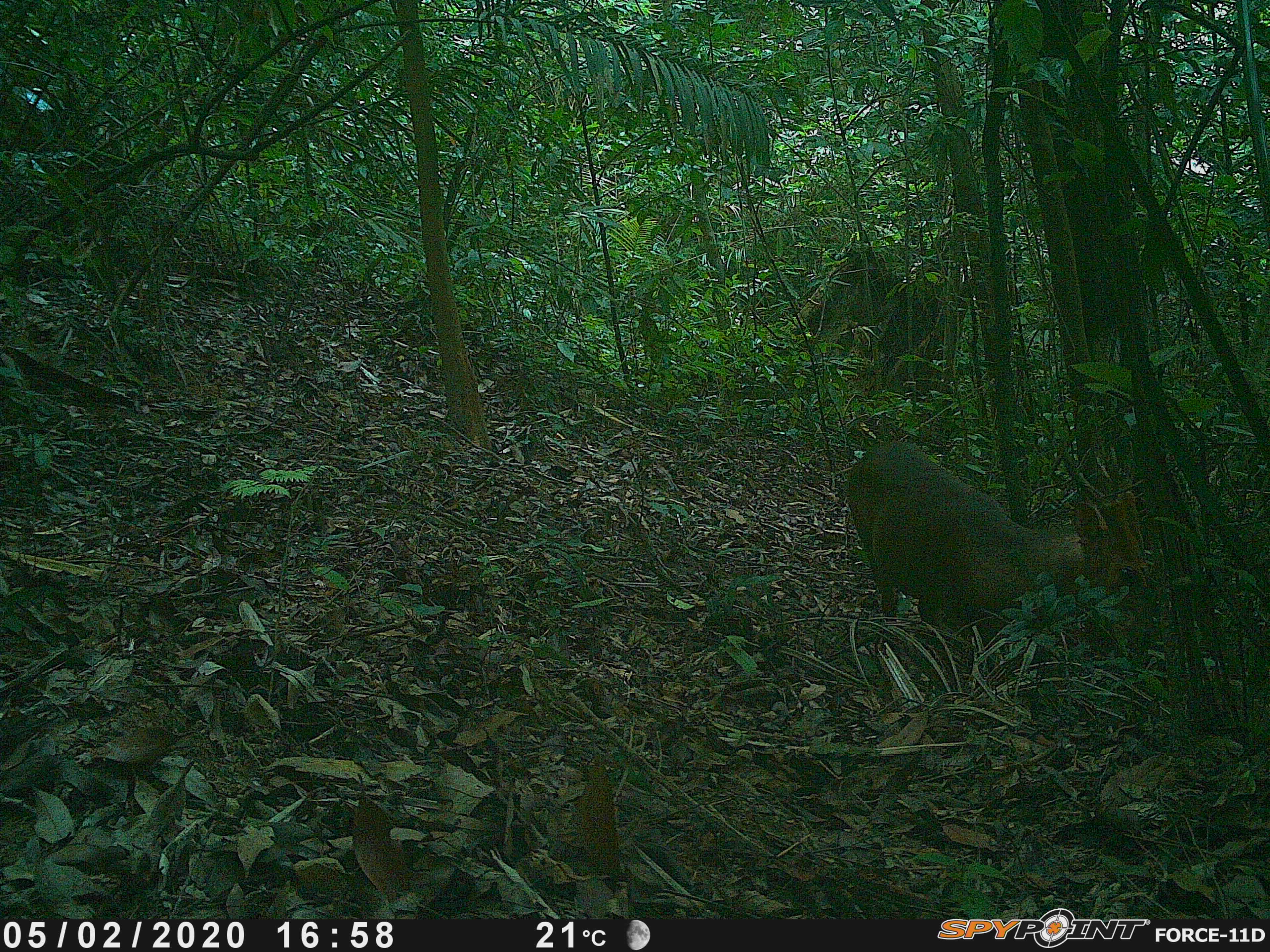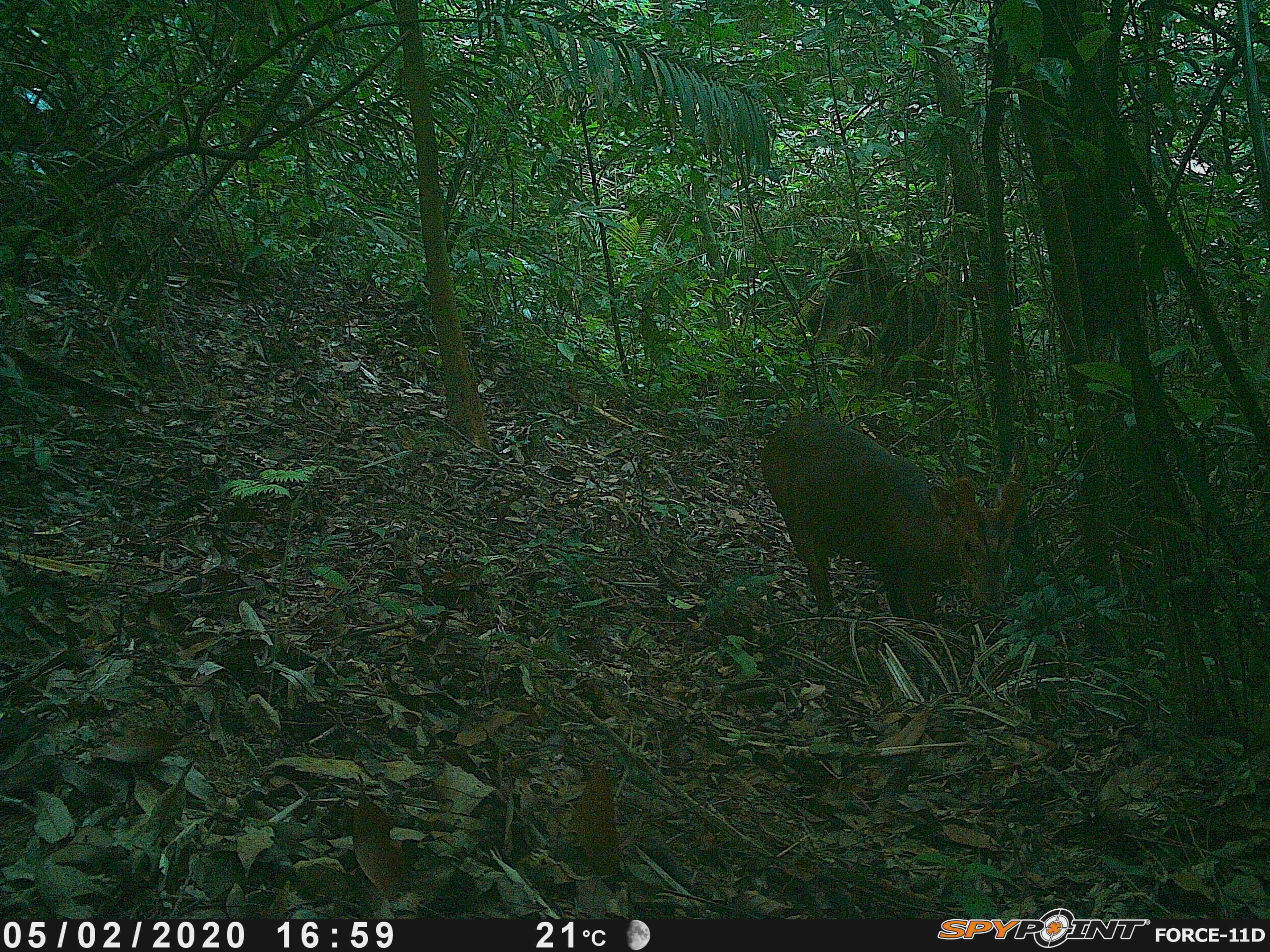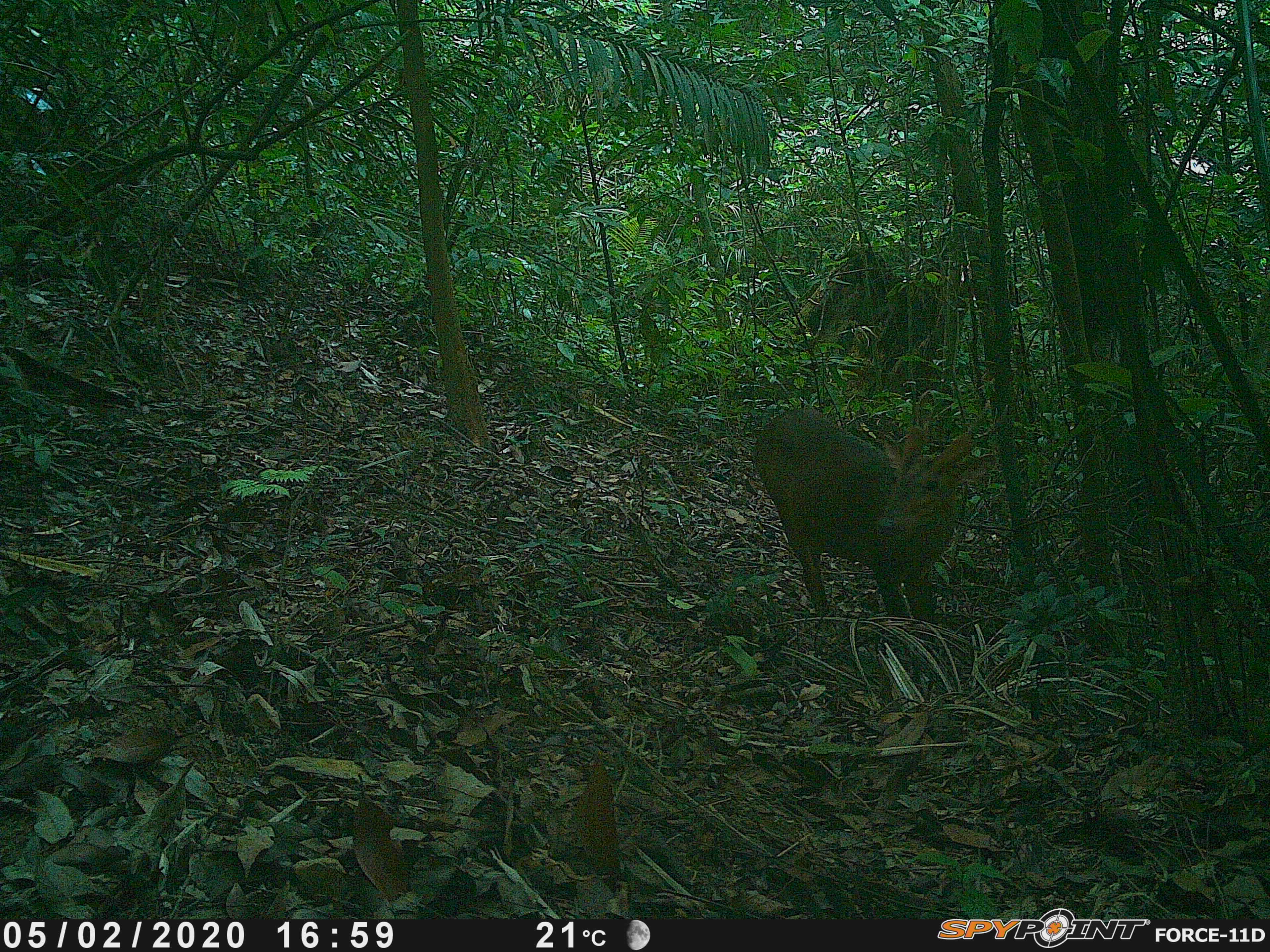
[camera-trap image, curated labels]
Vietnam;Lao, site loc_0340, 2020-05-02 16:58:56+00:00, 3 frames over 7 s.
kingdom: Animalia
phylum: Chordata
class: Mammalia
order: Artiodactyla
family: Cervidae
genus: Muntiacus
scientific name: Muntiacus vuquangensis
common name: large-antlered muntjac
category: large antlered muntjac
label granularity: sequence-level